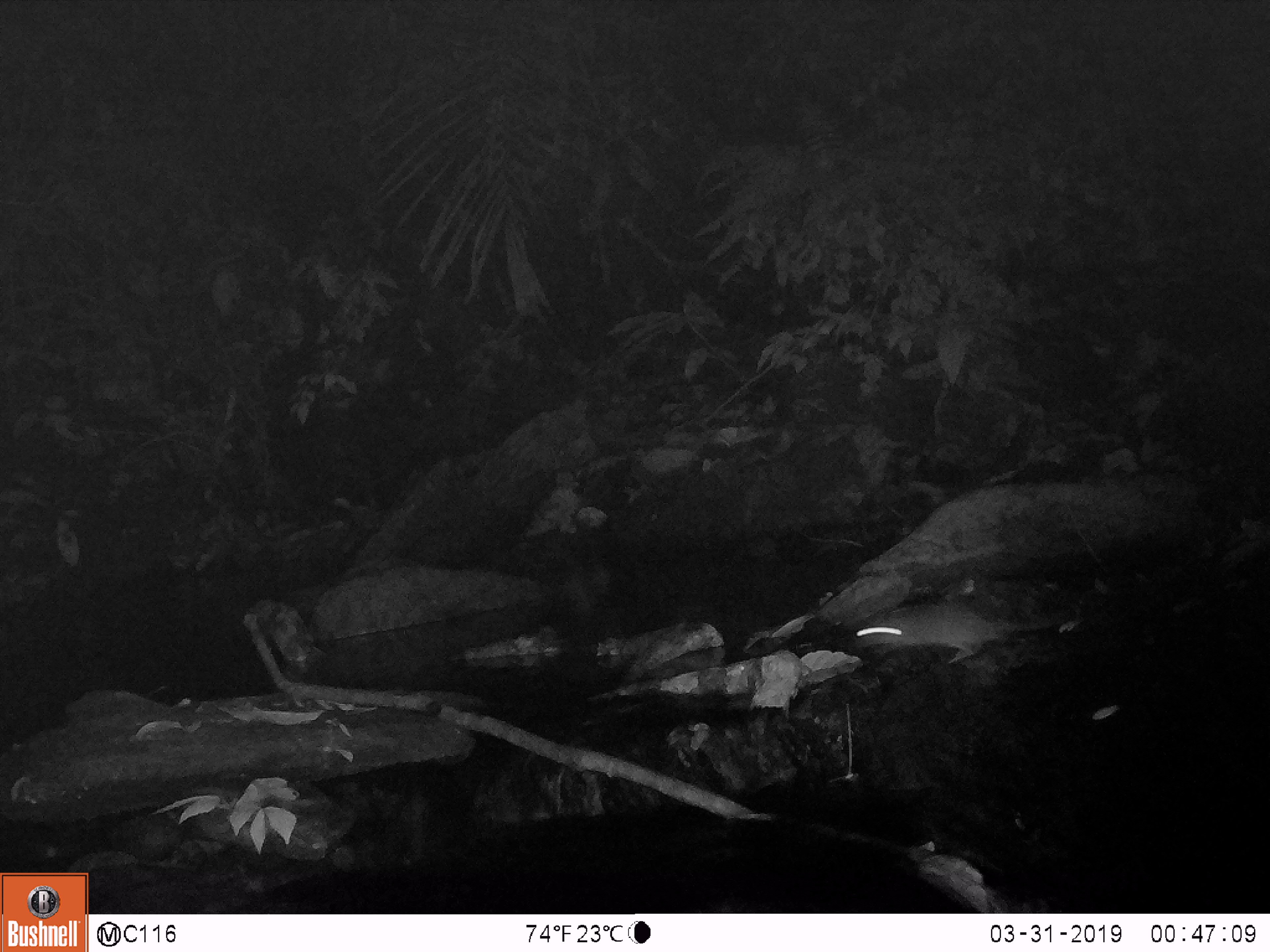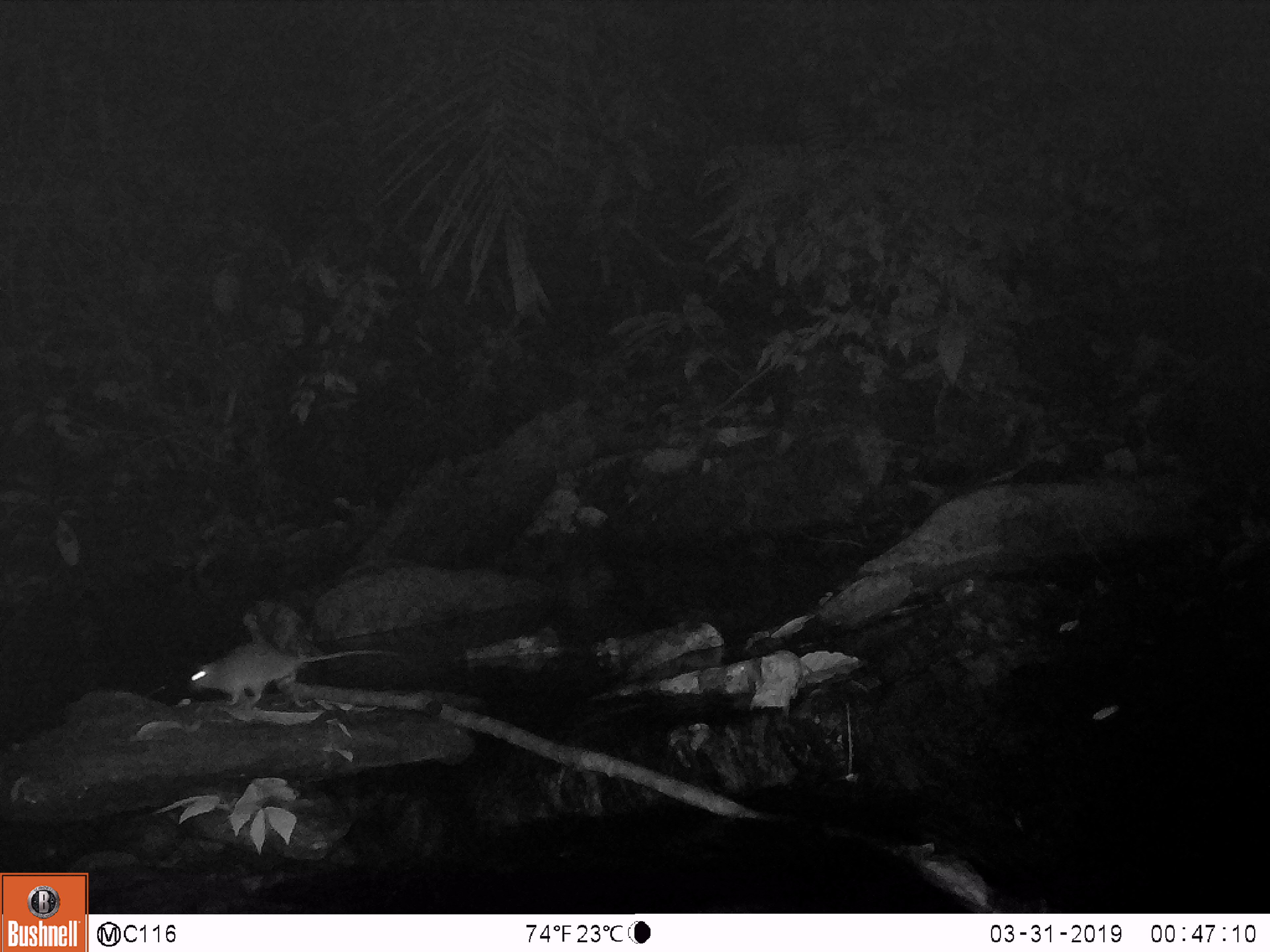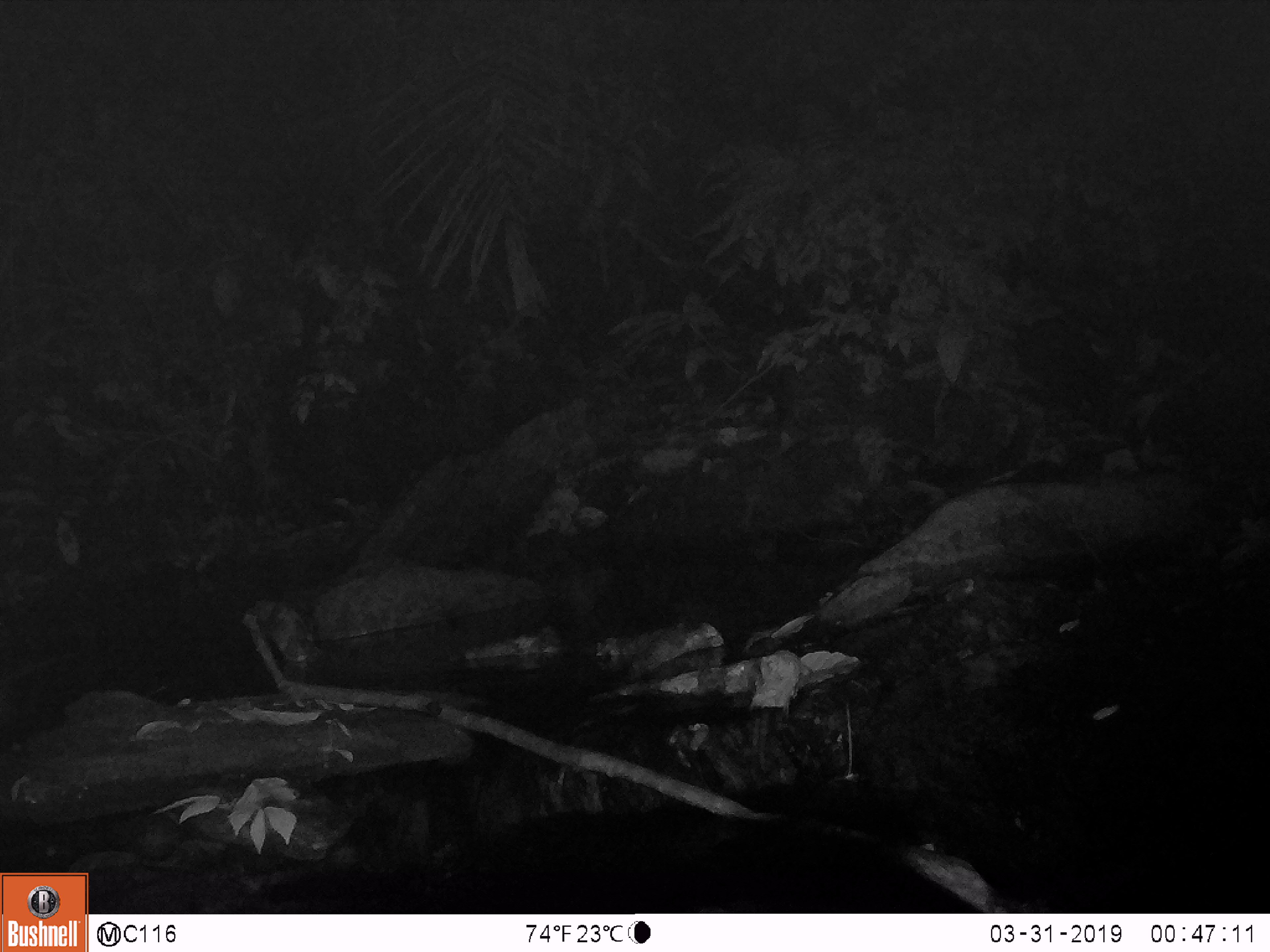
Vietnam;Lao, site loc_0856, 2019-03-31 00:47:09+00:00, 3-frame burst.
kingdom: Animalia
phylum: Chordata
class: Mammalia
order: Rodentia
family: Muridae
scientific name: Muridae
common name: old-world mice and rats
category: unidentified murid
Unidentified murid (old-world mice and rats) (Muridae). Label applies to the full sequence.